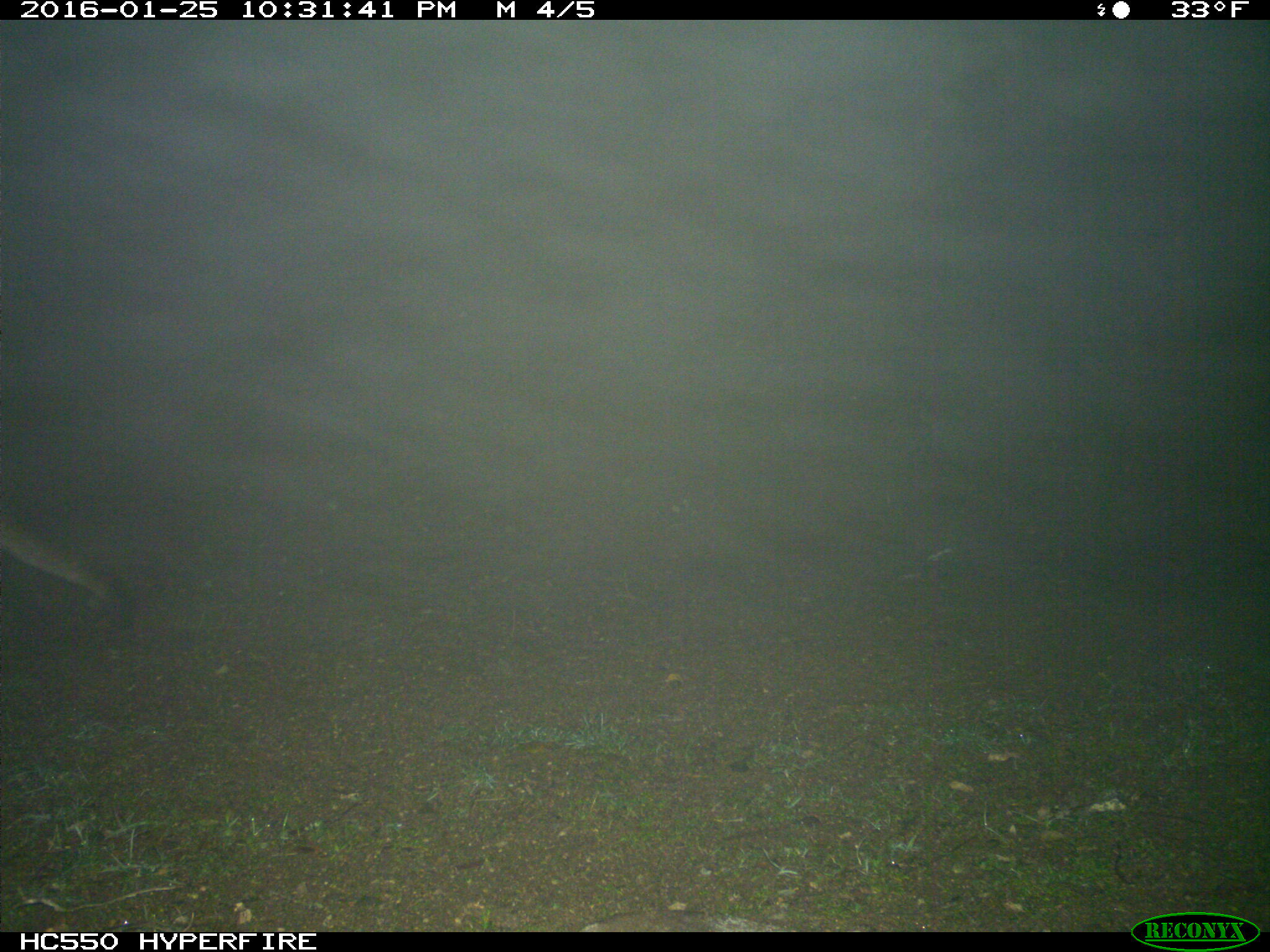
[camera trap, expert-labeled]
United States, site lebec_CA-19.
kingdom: Animalia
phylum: Chordata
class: Mammalia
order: Carnivora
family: Felidae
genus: Puma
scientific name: Puma concolor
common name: mountain lion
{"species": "Puma concolor (mountain lion)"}